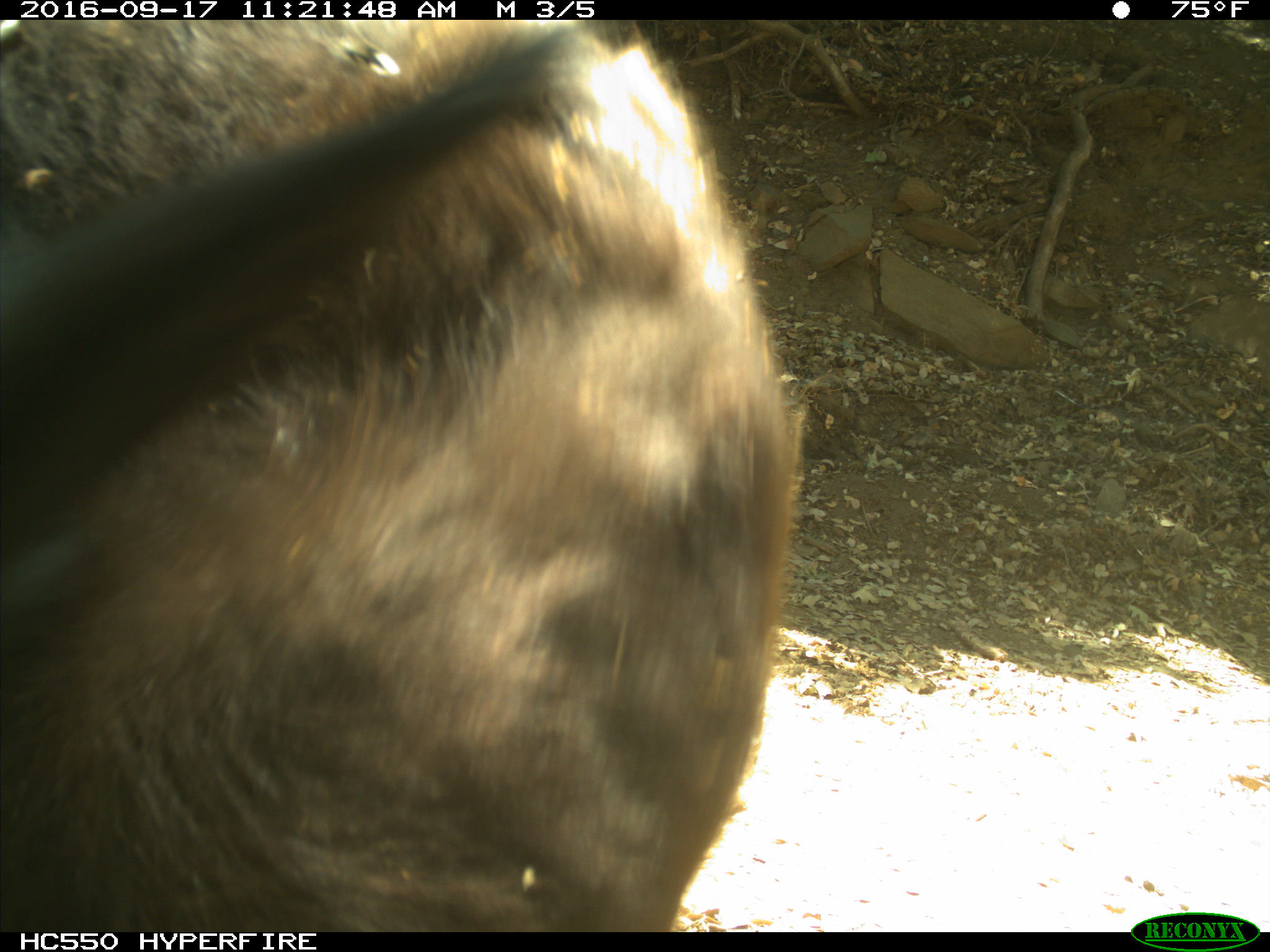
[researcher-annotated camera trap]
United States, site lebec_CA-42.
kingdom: Animalia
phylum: Chordata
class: Mammalia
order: Carnivora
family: Ursidae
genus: Ursus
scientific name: Ursus americanus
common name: american black bear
Ursus americanus (american black bear).